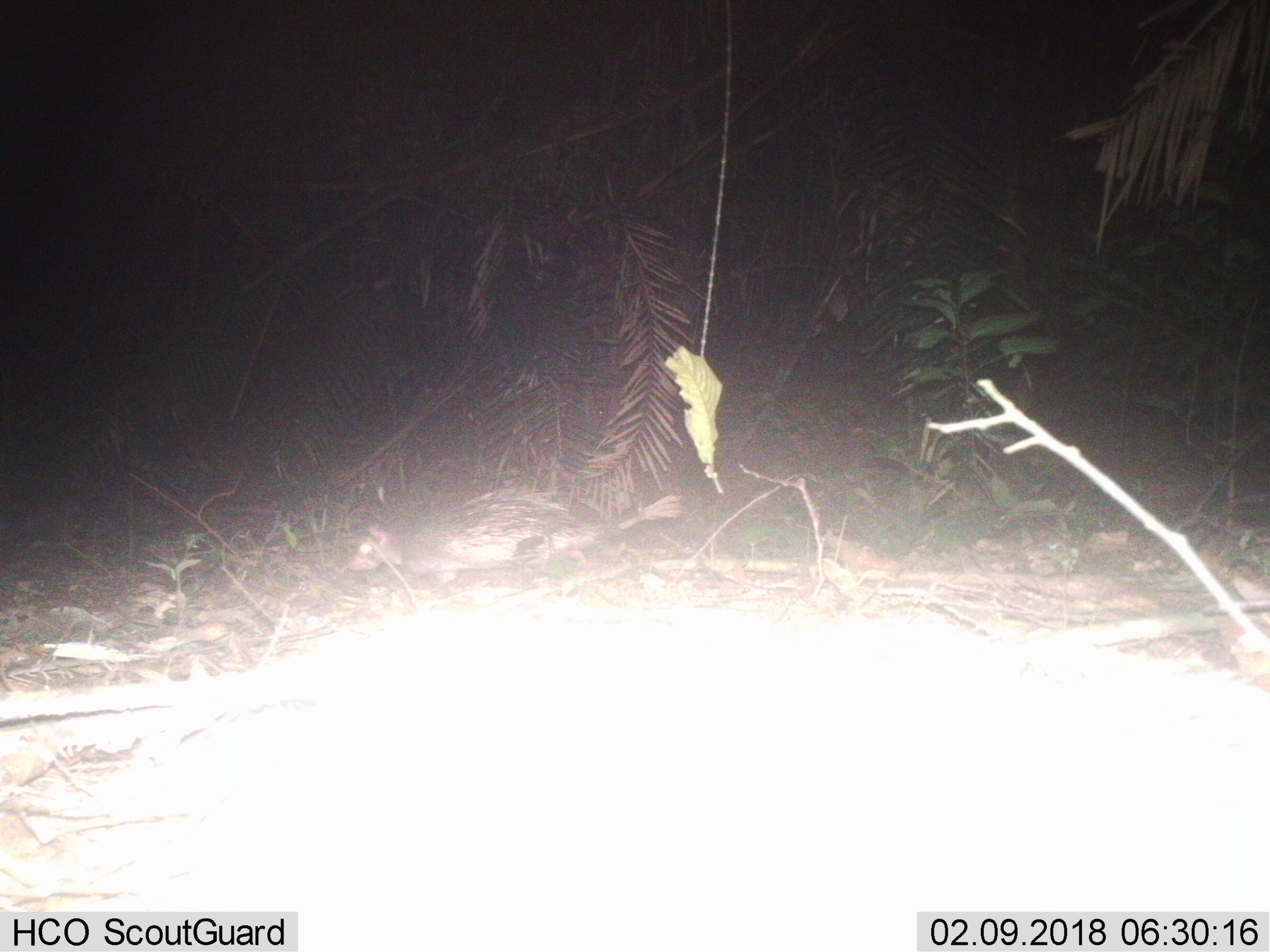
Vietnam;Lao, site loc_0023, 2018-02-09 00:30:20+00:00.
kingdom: Animalia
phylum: Chordata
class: Mammalia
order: Rodentia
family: Hystricidae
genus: Atherurus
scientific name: Atherurus macrourus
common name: asiatic brush-tailed porcupine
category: asiatic brush tailed porcupine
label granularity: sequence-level